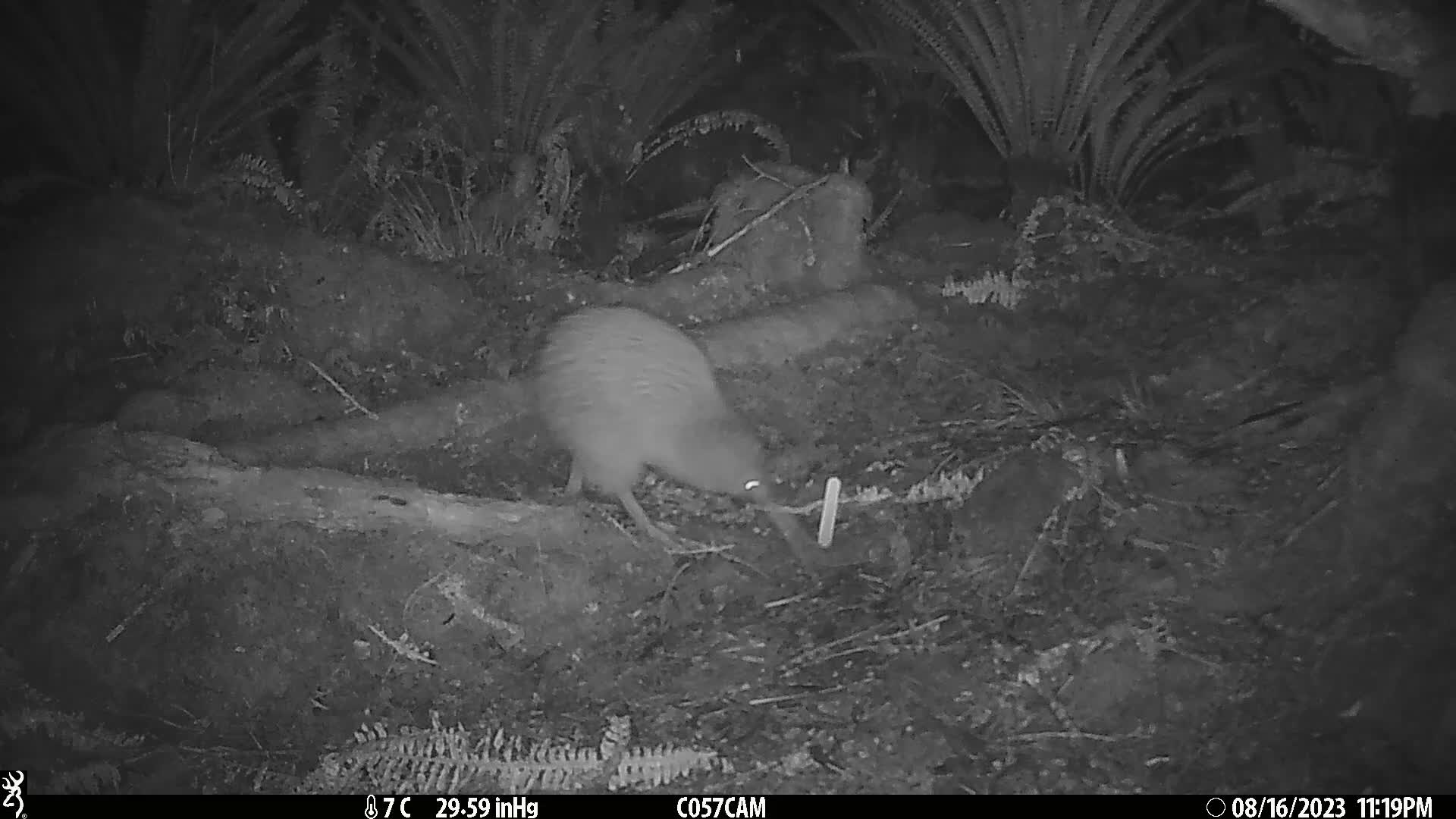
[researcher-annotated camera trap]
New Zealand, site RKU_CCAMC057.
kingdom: Animalia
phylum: Chordata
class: Aves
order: Apterygiformes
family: Apterygidae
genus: Apteryx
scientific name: Apteryx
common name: kiwi